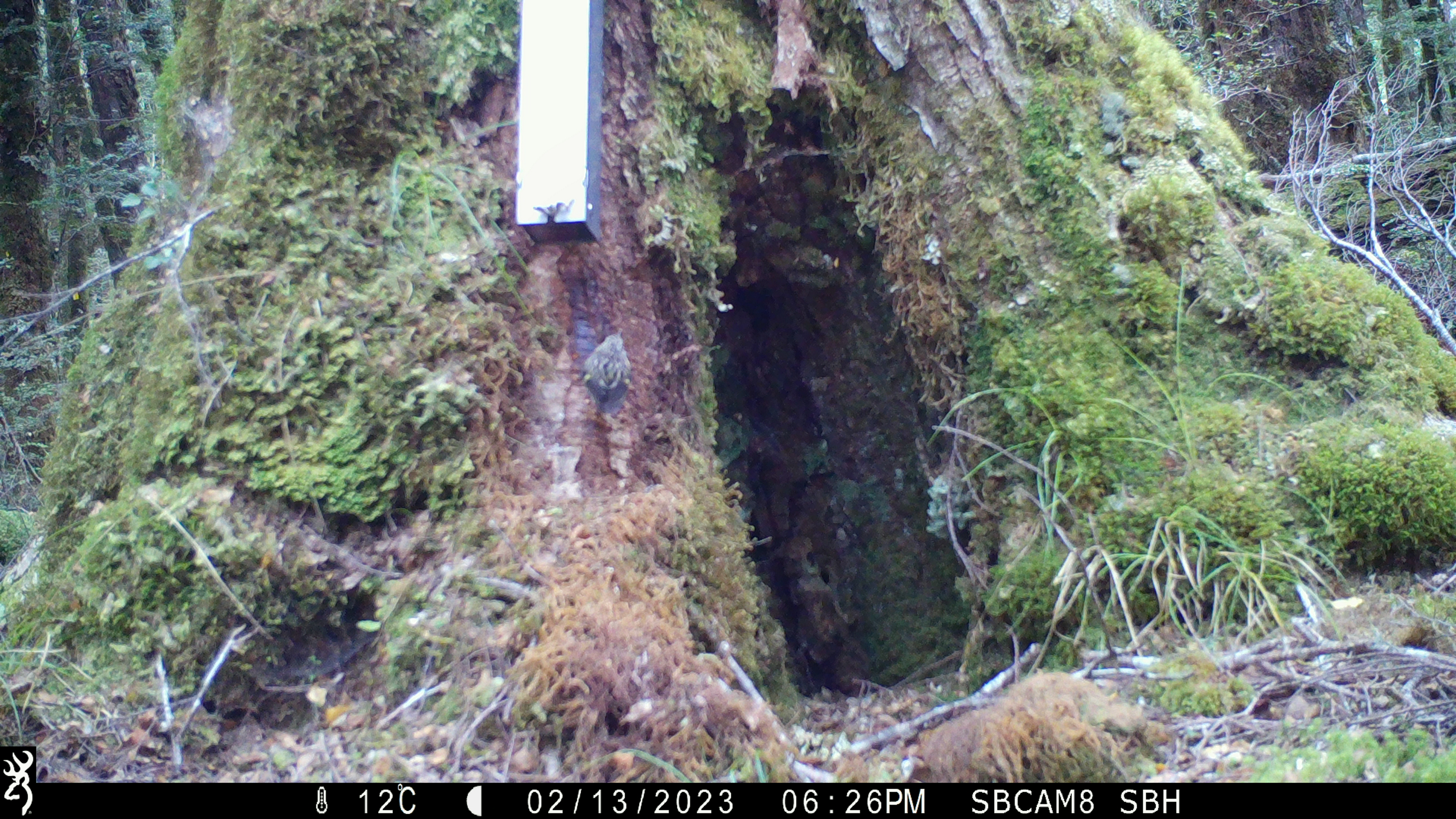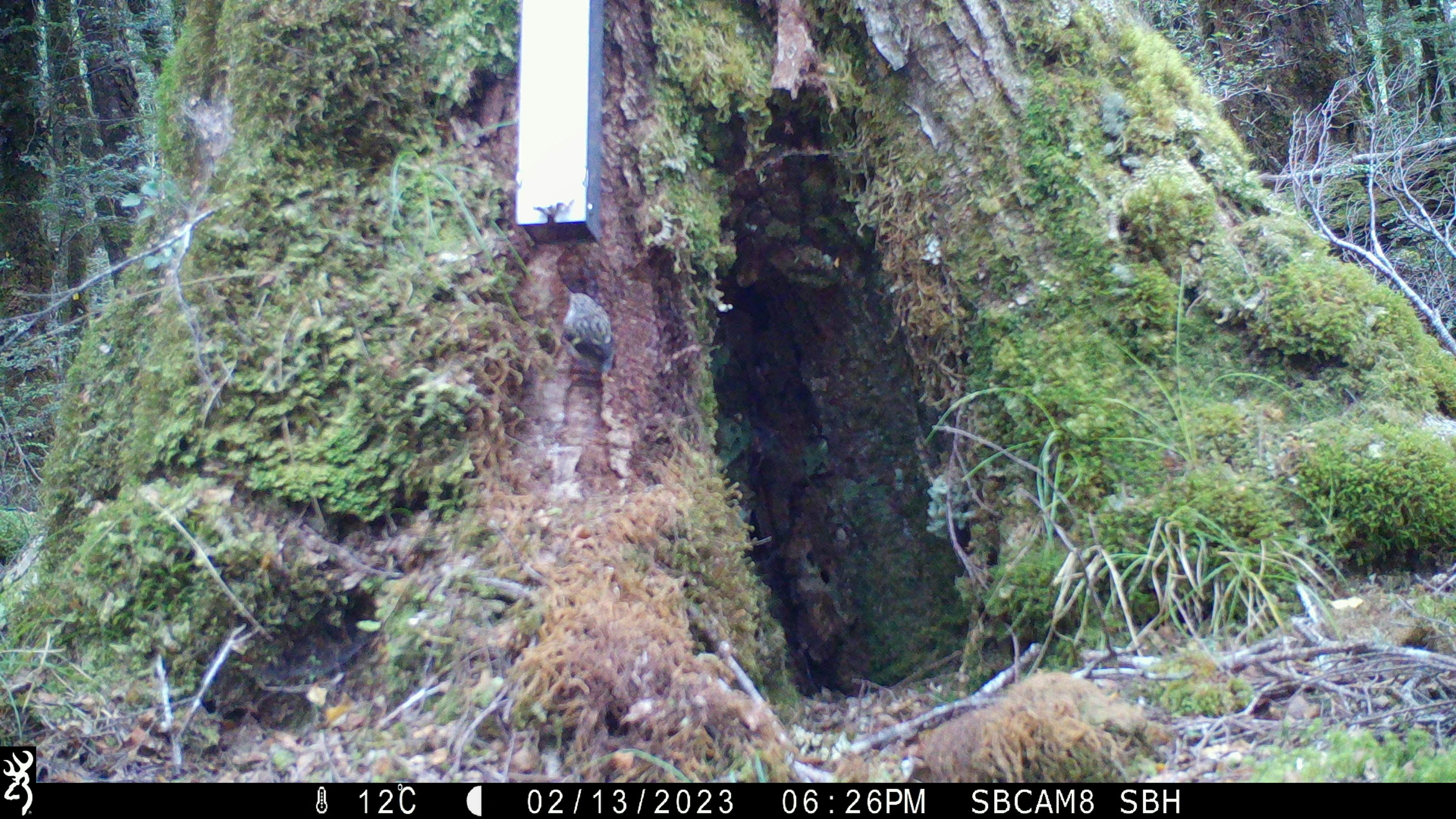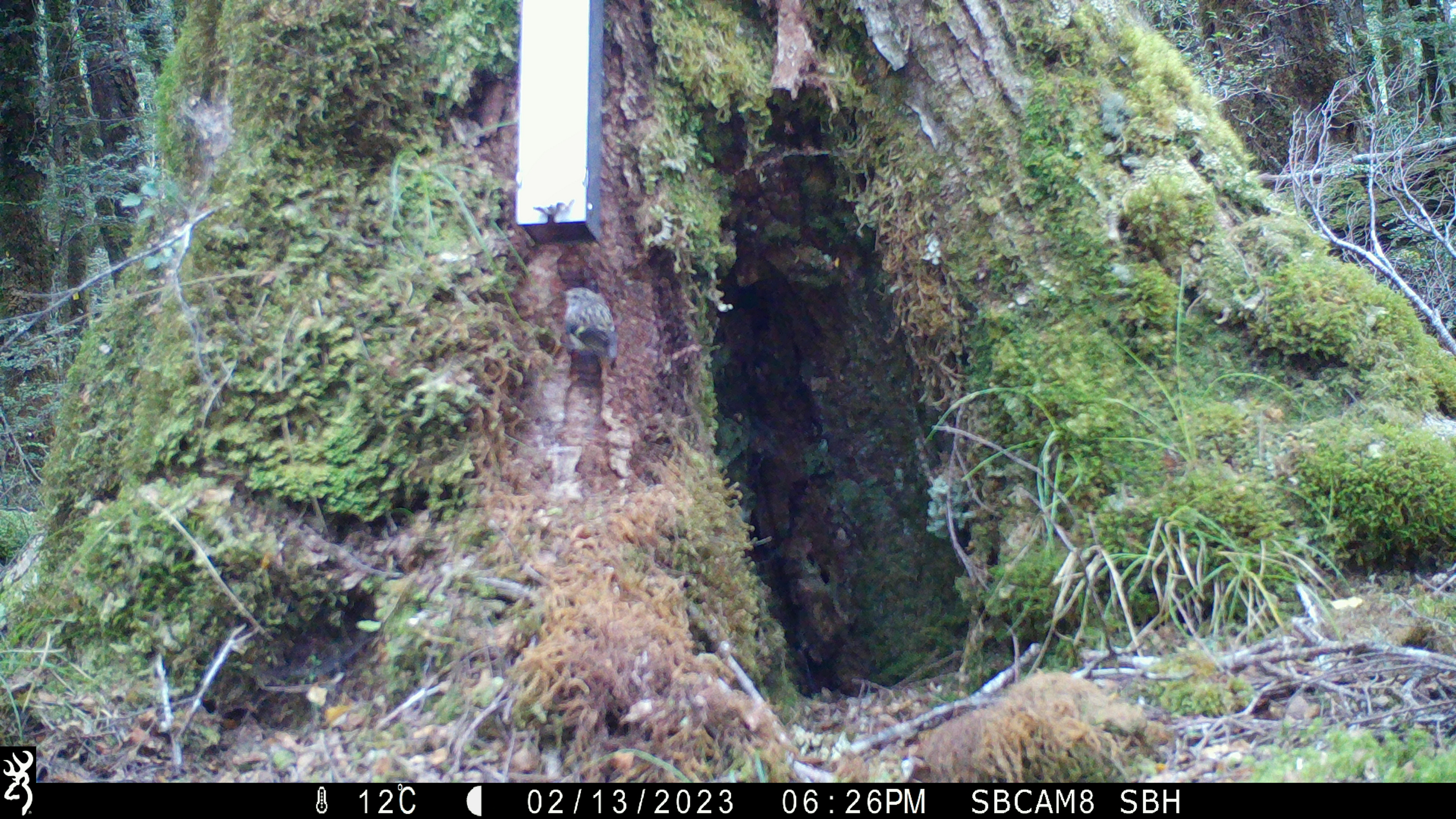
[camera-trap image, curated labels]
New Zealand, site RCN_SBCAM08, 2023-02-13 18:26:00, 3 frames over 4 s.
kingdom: Animalia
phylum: Chordata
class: Aves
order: Passeriformes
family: Acanthisittidae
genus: Acanthisitta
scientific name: Acanthisitta chloris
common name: rifleman